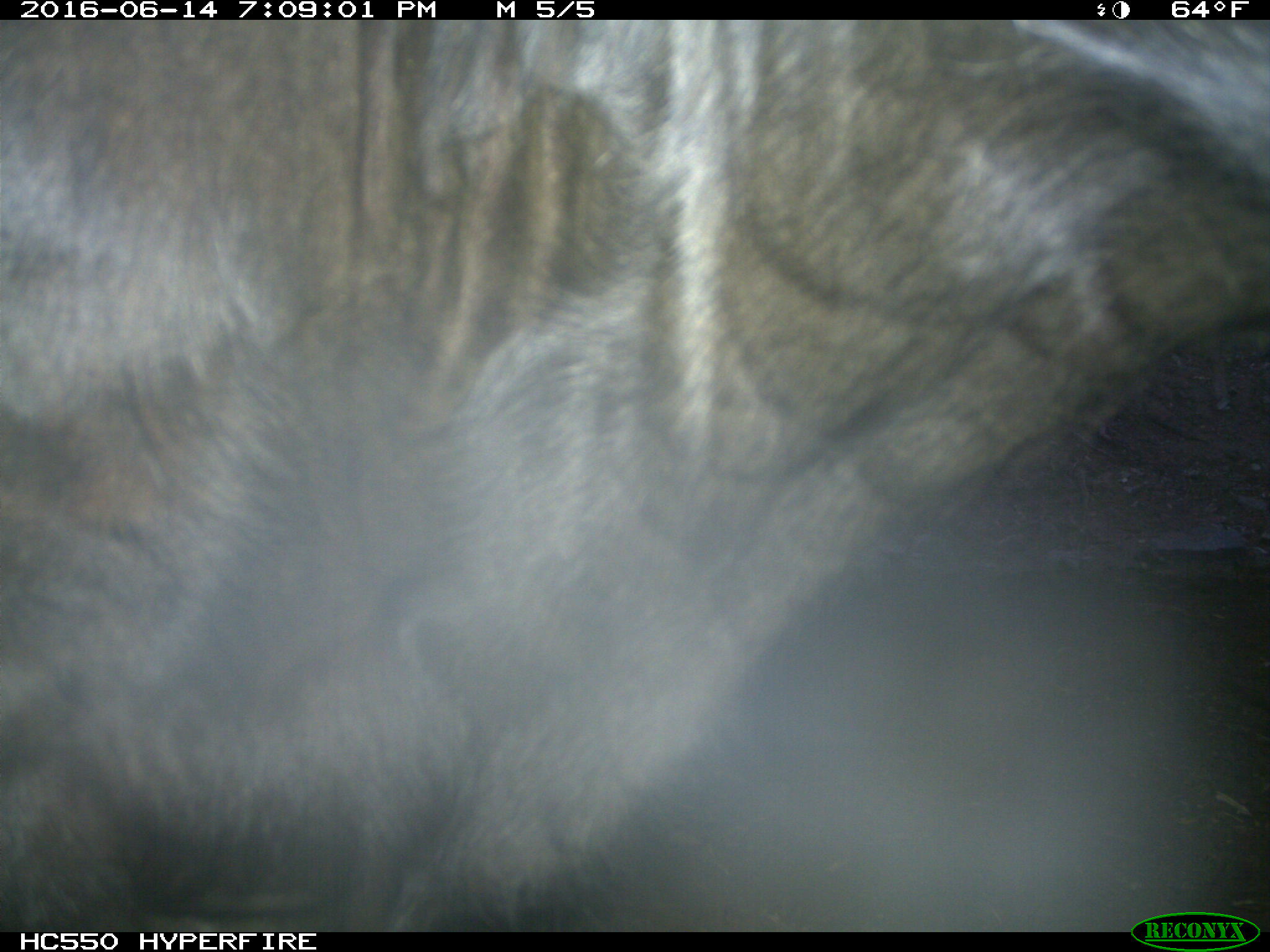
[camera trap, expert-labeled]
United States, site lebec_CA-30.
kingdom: Animalia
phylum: Chordata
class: Mammalia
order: Artiodactyla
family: Bovidae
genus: Bos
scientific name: Bos taurus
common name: domestic cow